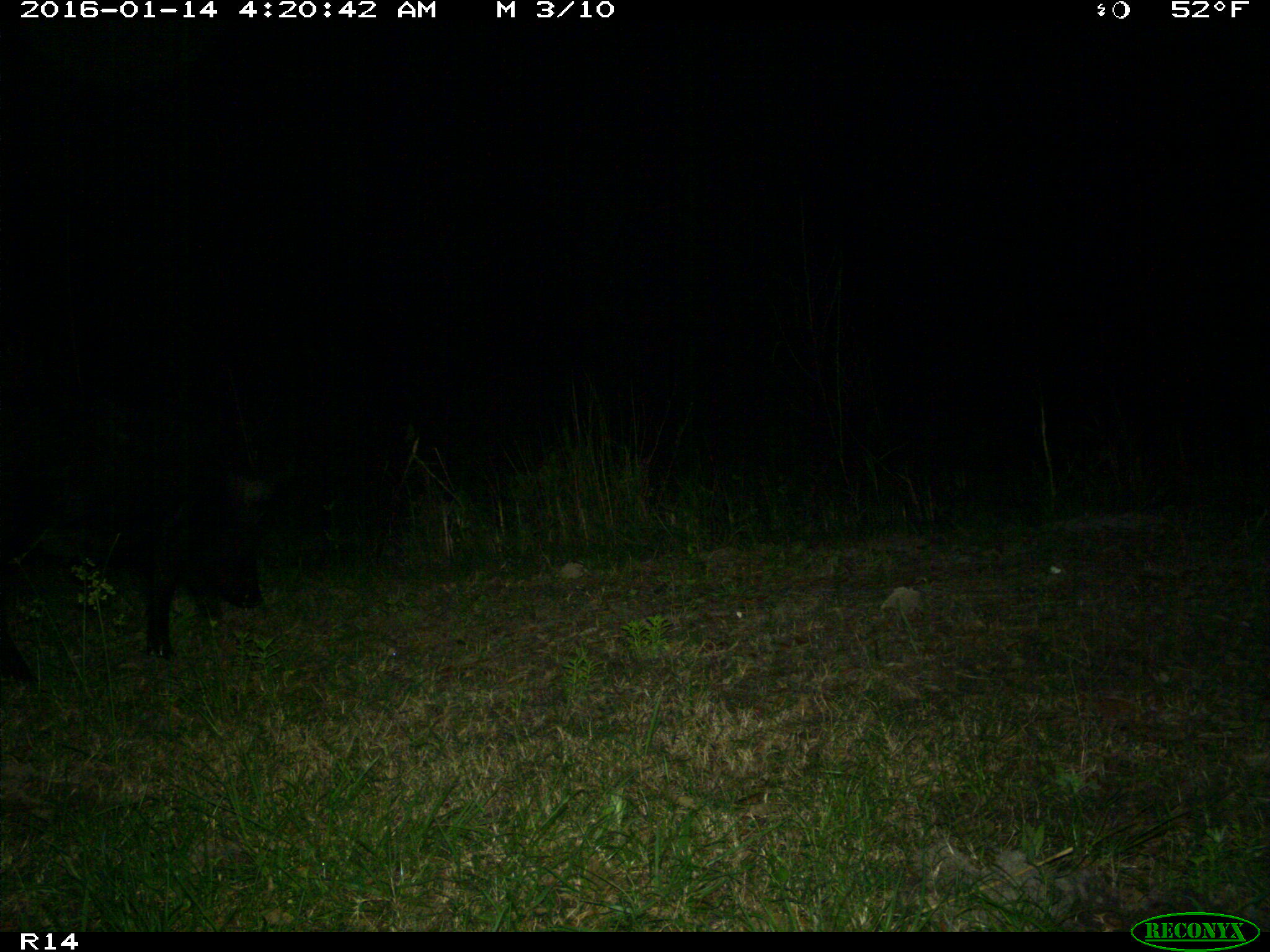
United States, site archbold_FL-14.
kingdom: Animalia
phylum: Chordata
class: Mammalia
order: Artiodactyla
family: Suidae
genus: Sus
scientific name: Sus scrofa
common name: wild boar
Sus scrofa (wild boar).